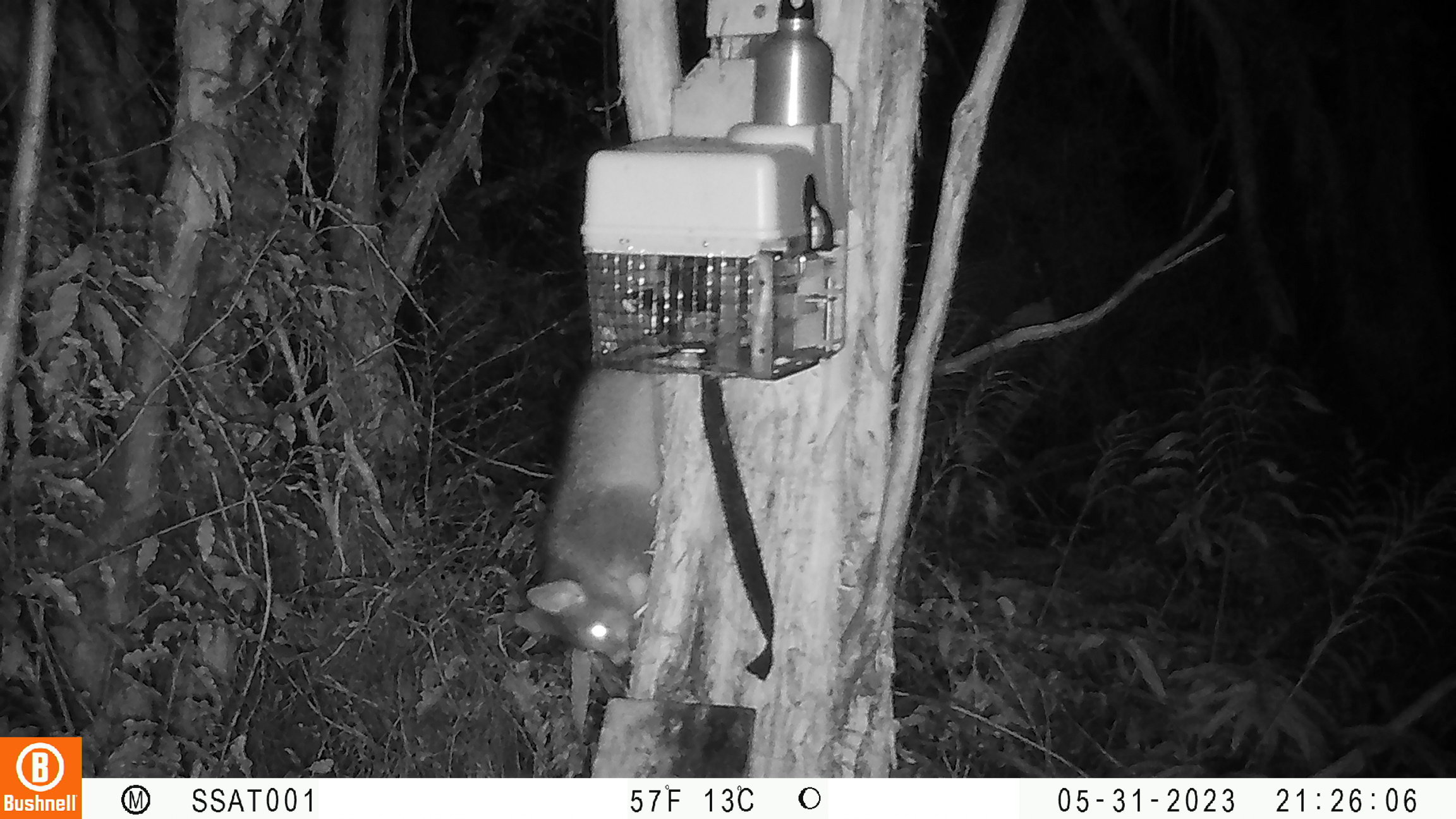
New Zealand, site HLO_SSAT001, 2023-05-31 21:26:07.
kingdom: Animalia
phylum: Chordata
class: Mammalia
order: Diprotodontia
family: Phalangeridae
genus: Trichosurus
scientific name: Trichosurus vulpecula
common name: common brushtail possum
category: possum